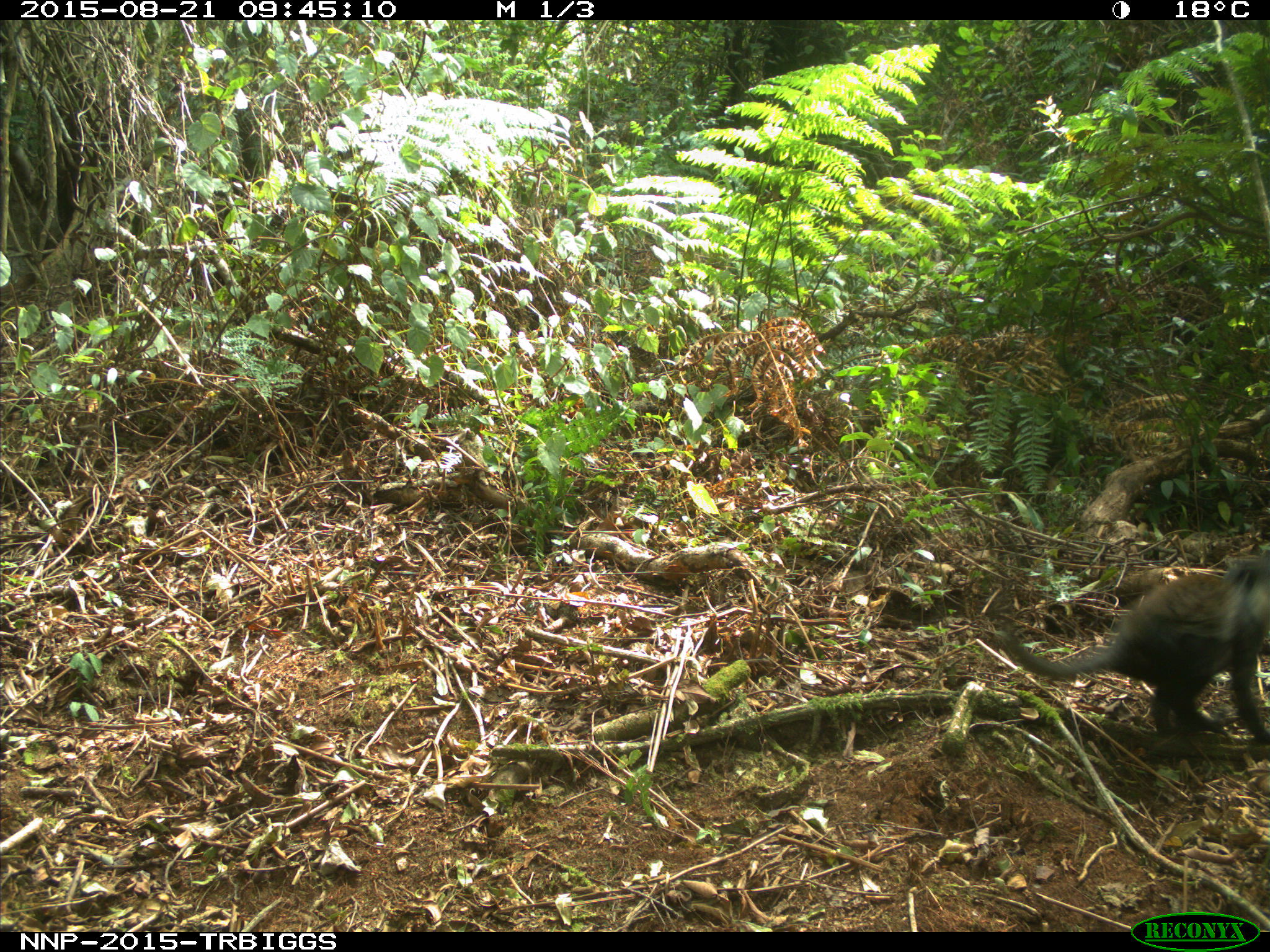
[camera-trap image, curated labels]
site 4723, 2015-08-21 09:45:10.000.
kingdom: Animalia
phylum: Chordata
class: Mammalia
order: Primates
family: Cercopithecidae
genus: Allochrocebus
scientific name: Allochrocebus lhoesti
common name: l'hoest's monkey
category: cercopithecus lhoesti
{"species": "cercopithecus lhoesti (l'hoest's monkey) (Allochrocebus lhoesti)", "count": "1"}